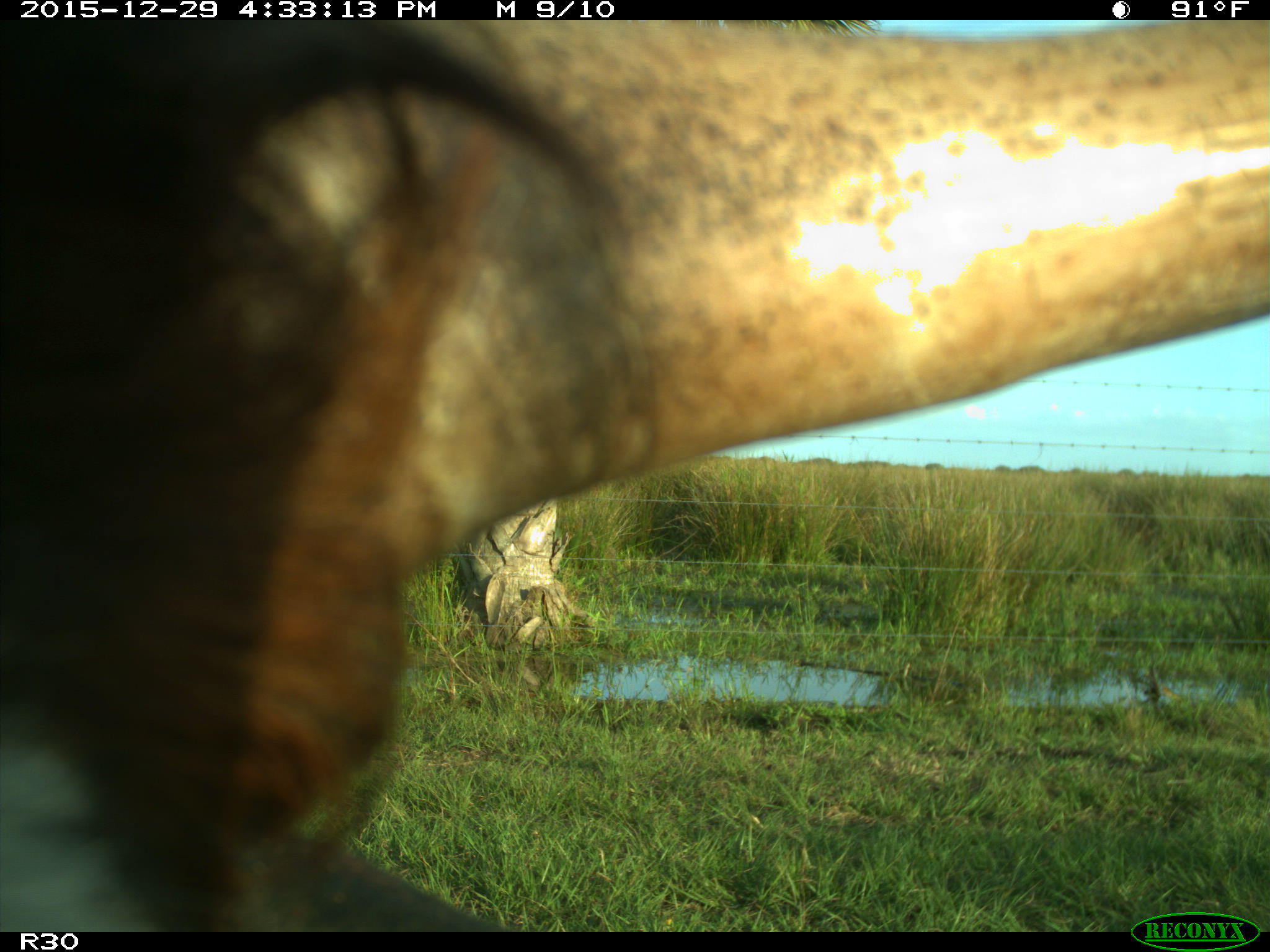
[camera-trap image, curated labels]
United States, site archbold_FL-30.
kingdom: Animalia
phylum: Chordata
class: Mammalia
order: Artiodactyla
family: Bovidae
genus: Bos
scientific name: Bos taurus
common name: domestic cow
Bos taurus (domestic cow).